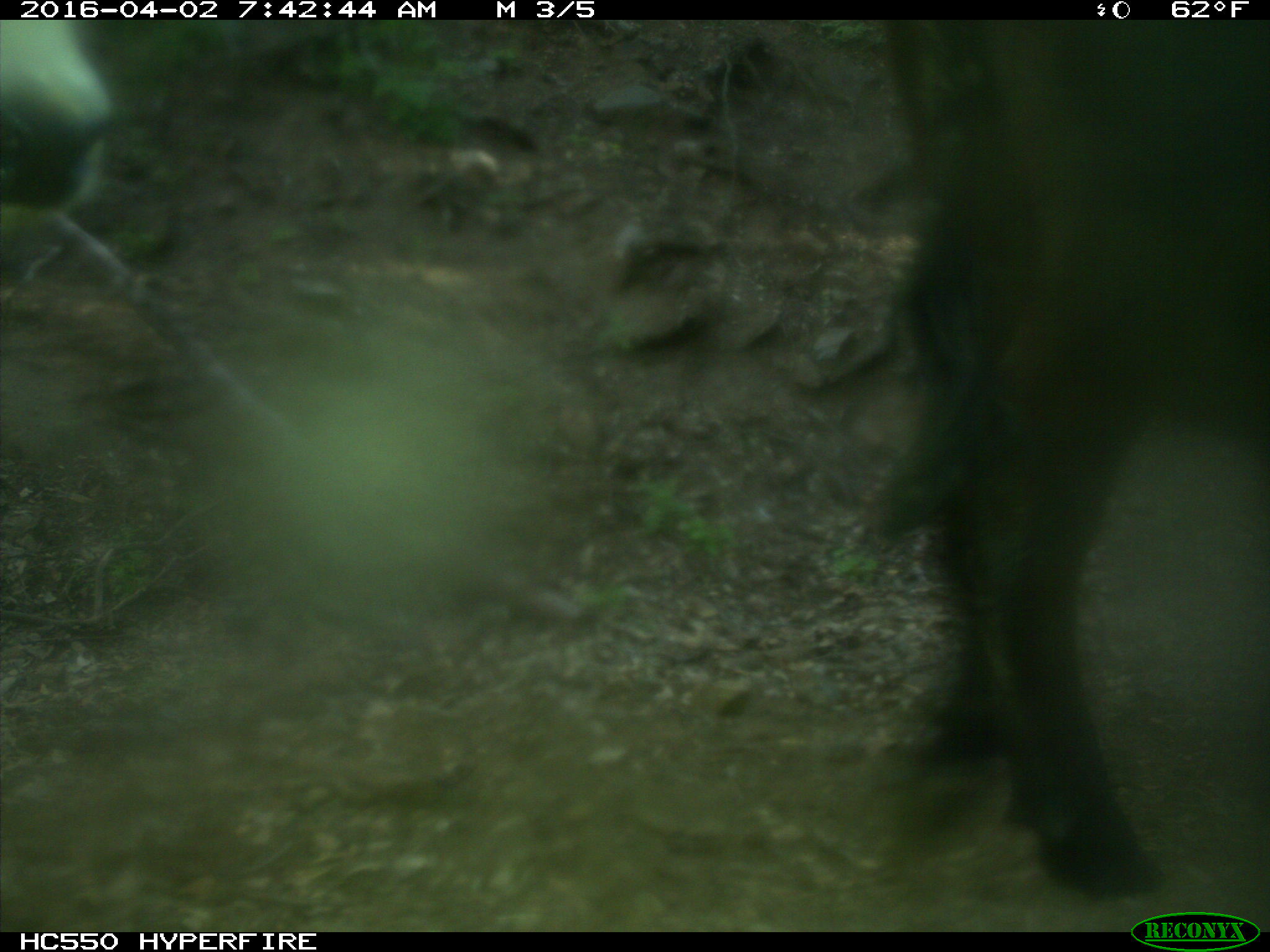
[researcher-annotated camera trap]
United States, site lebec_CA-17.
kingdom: Animalia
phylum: Chordata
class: Mammalia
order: Artiodactyla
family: Bovidae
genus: Bos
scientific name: Bos taurus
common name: domestic cow